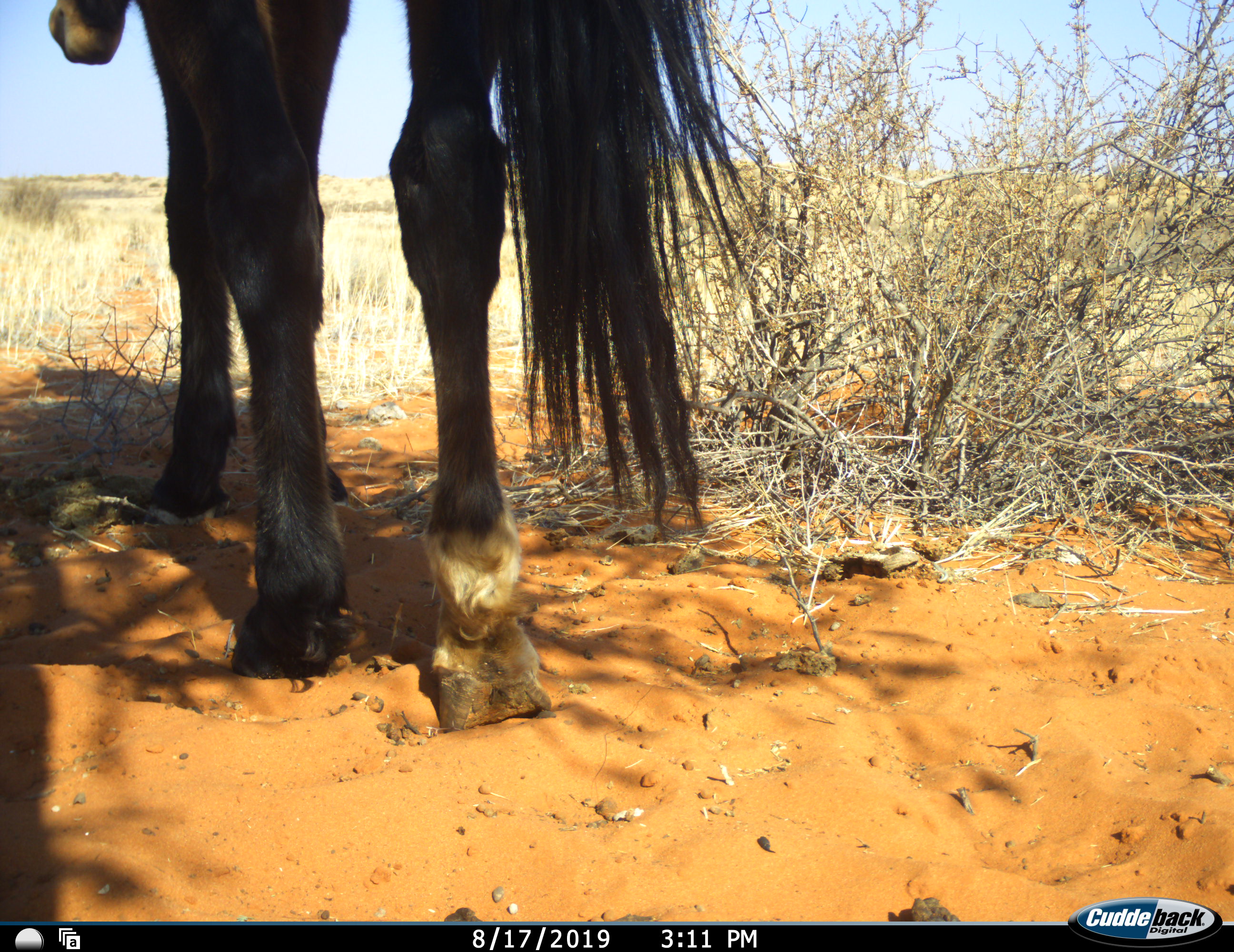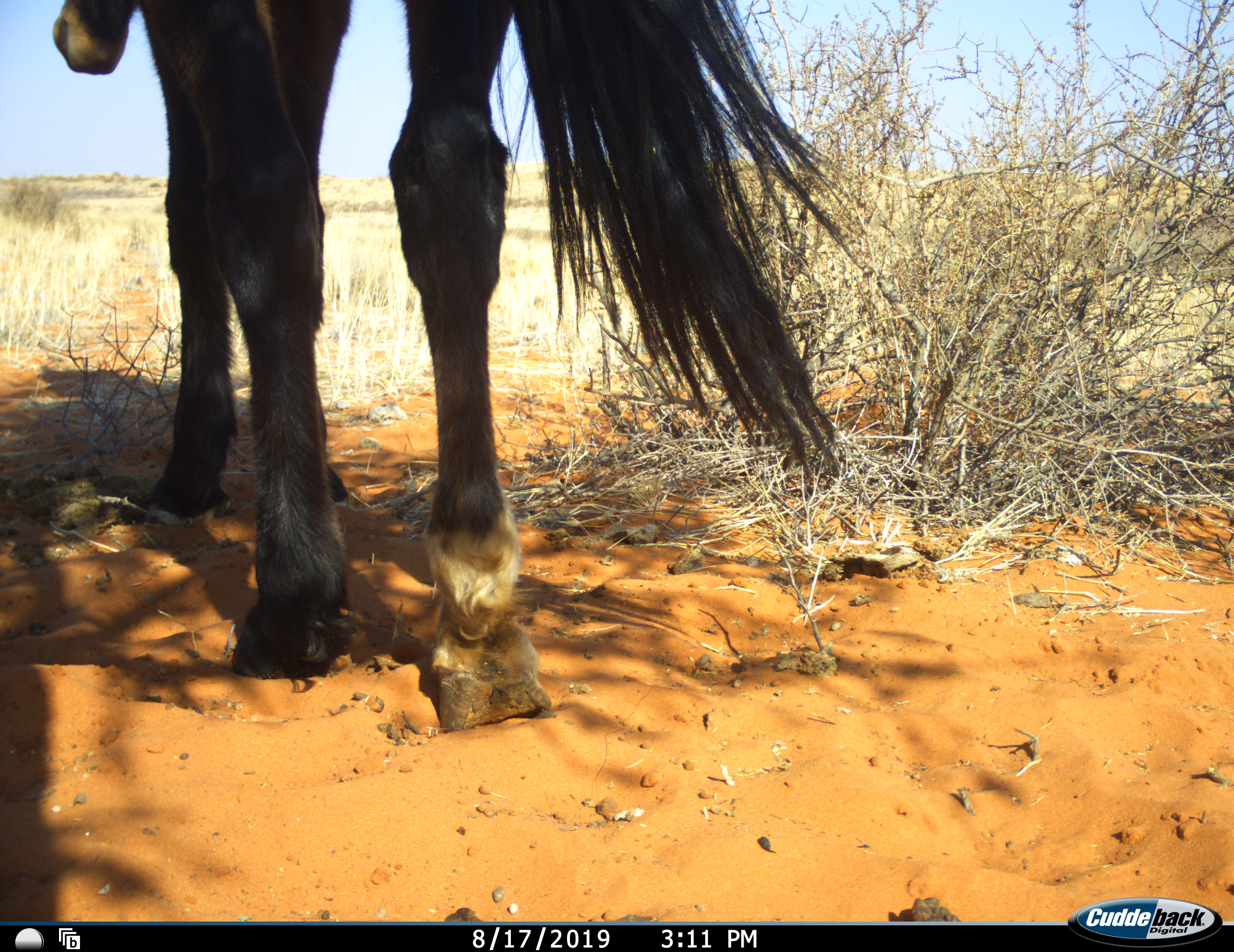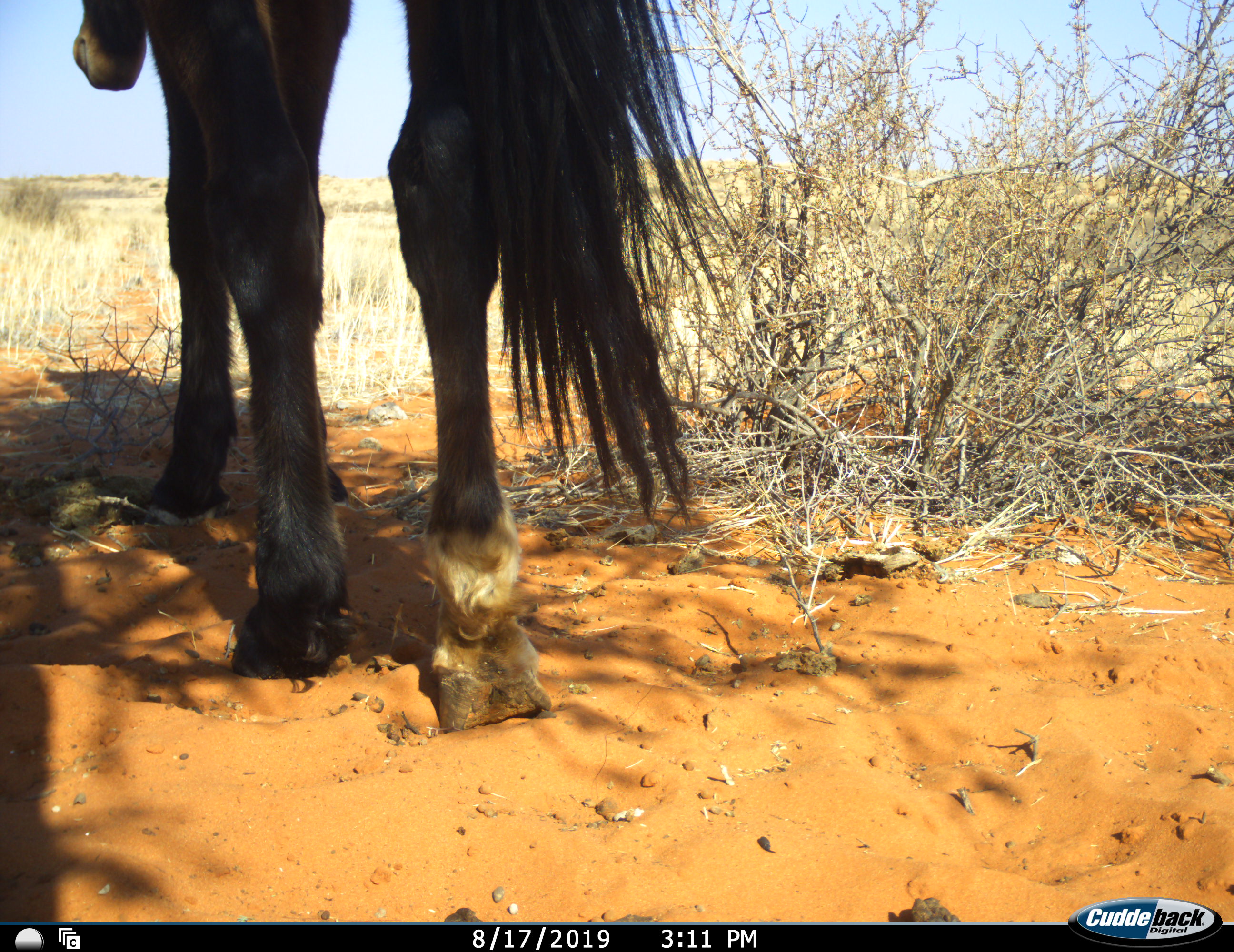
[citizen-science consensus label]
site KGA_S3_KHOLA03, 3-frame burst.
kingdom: Animalia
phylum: Chordata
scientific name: Vertebrata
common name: domestic animal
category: domesticanimal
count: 1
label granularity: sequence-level